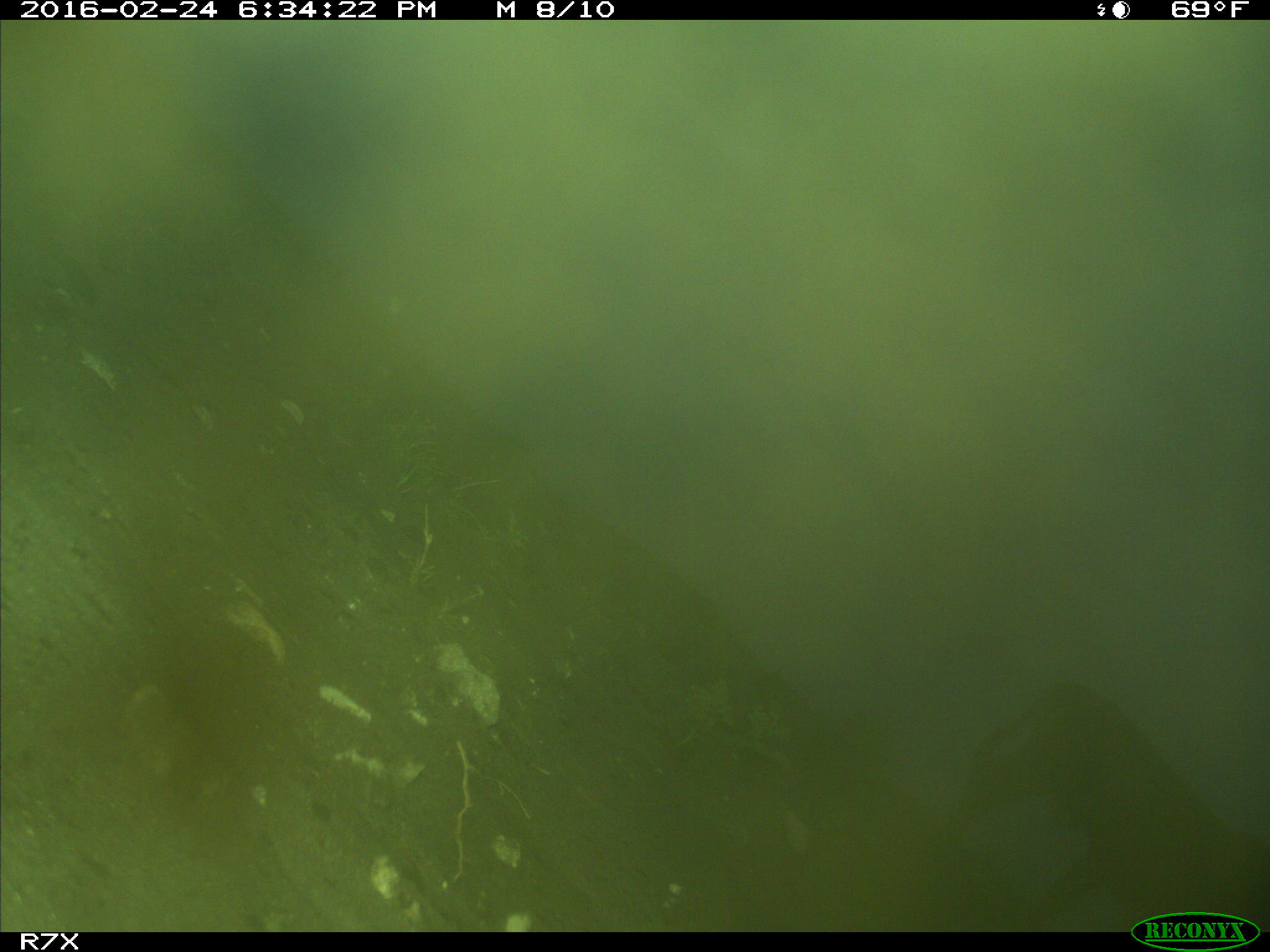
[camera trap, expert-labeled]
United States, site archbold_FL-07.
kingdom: Animalia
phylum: Chordata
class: Mammalia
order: Artiodactyla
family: Bovidae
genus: Bos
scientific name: Bos taurus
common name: domestic cow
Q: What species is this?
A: Bos taurus (domestic cow).